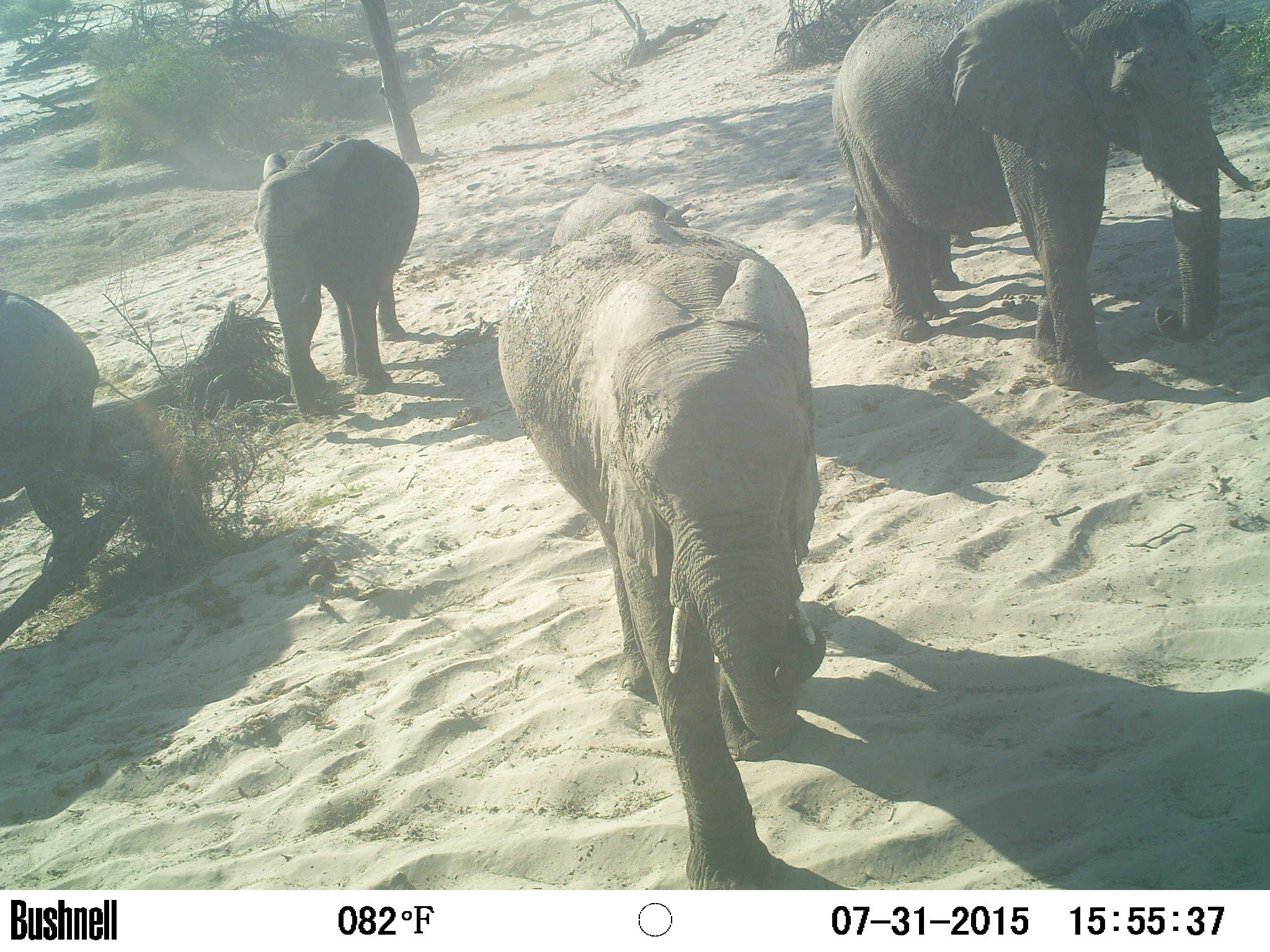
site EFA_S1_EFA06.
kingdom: Animalia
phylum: Chordata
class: Mammalia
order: Proboscidea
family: Elephantidae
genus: Loxodonta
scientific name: Loxodonta africana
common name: african bush elephant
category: elephant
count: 5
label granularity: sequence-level